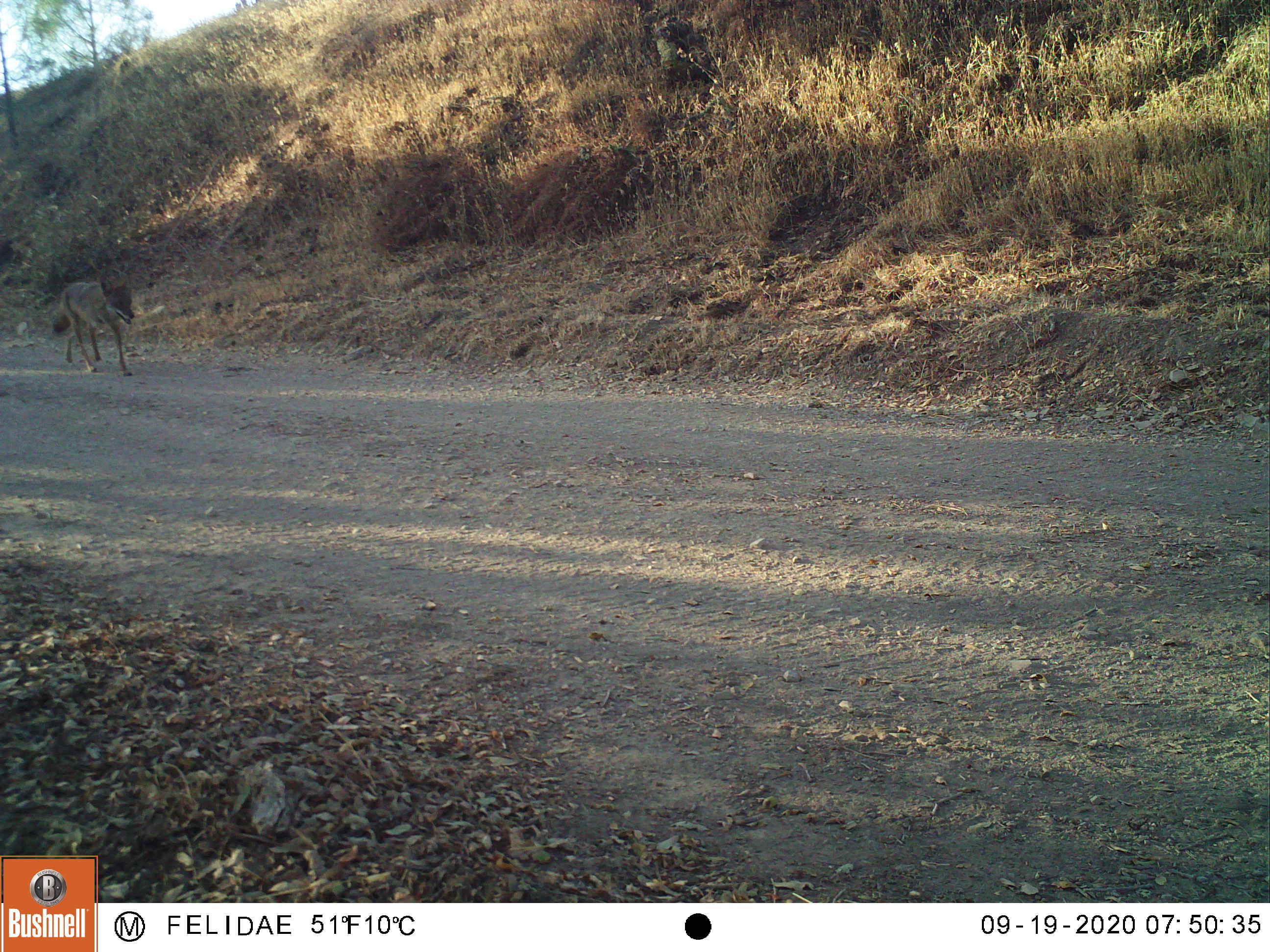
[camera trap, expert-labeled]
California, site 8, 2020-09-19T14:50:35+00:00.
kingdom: Animalia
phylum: Chordata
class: Mammalia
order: Carnivora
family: Canidae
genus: Canis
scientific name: Canis latrans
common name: coyote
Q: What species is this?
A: Coyote (Canis latrans).